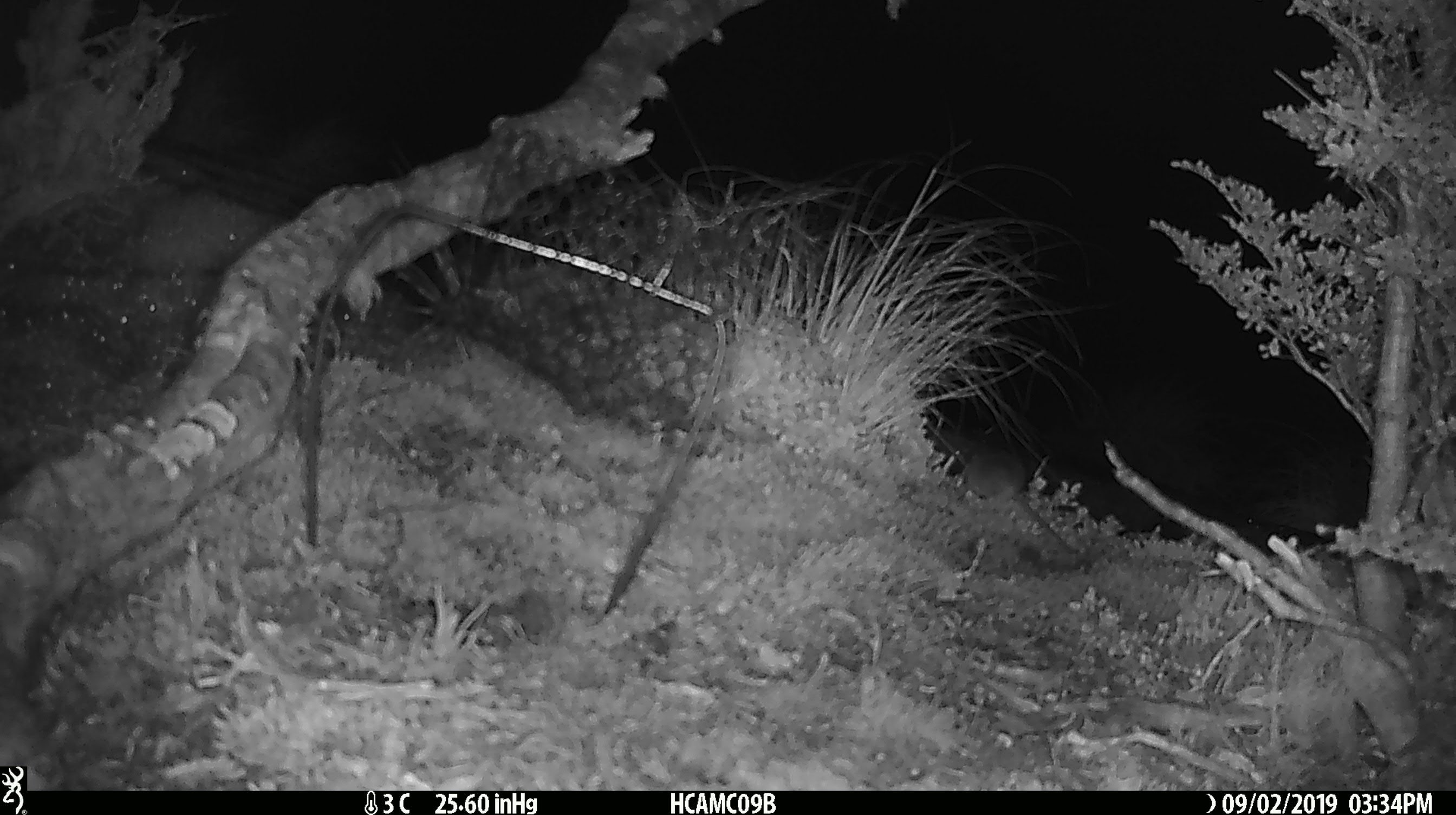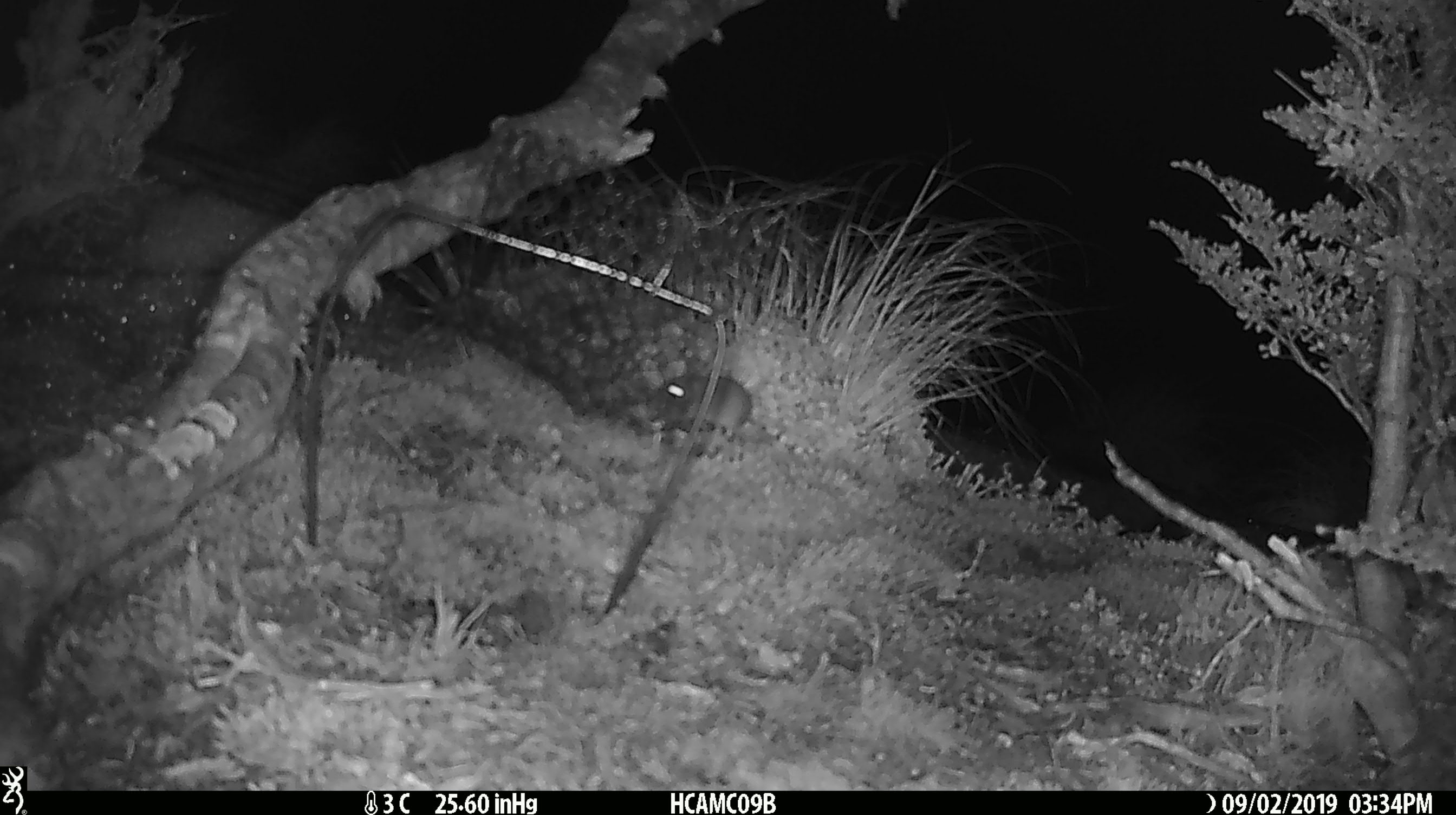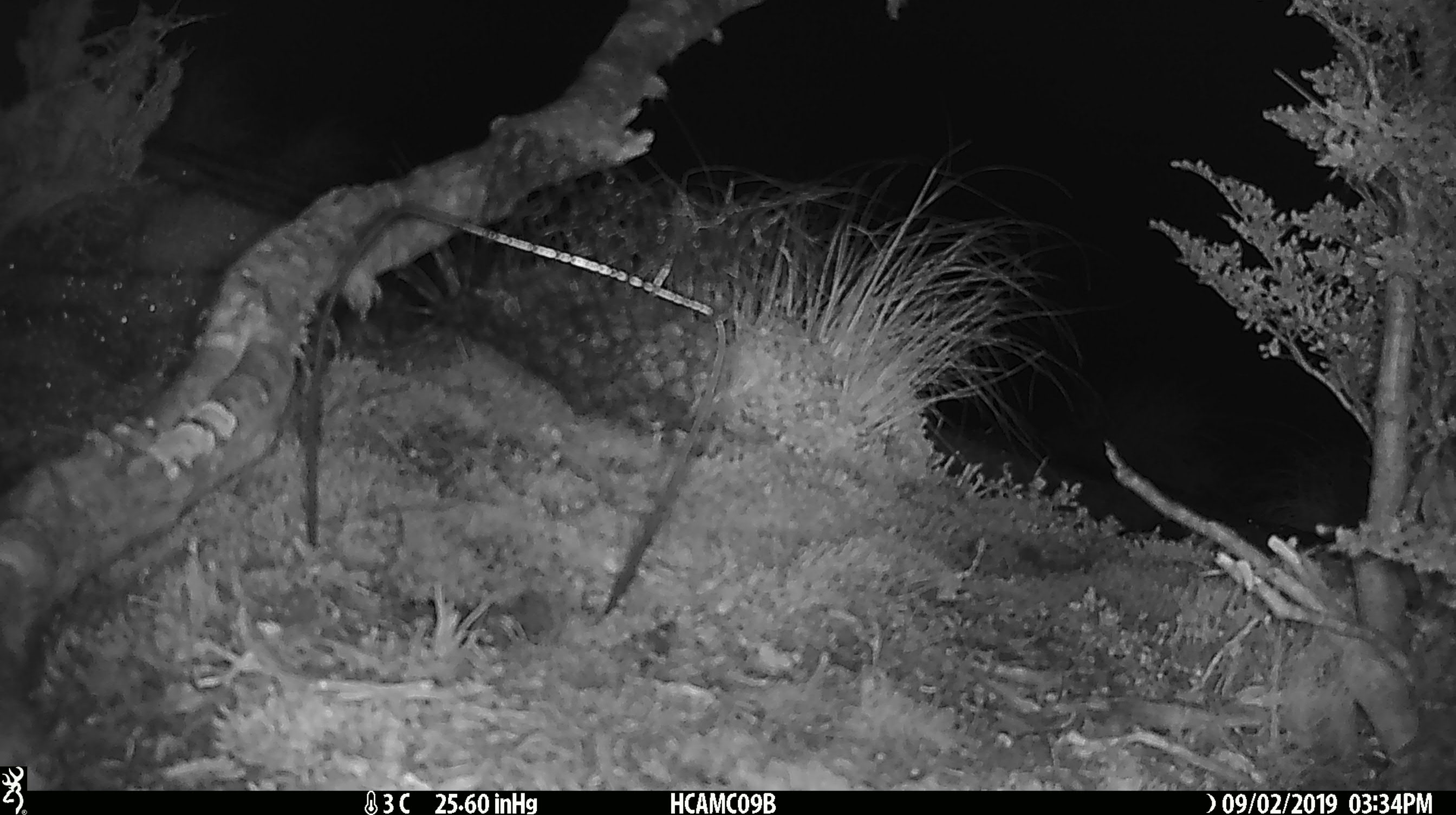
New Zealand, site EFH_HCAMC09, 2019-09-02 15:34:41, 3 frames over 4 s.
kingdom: Animalia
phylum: Chordata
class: Mammalia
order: Rodentia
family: Muridae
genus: Mus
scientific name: Mus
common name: mouse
Mouse (Mus).